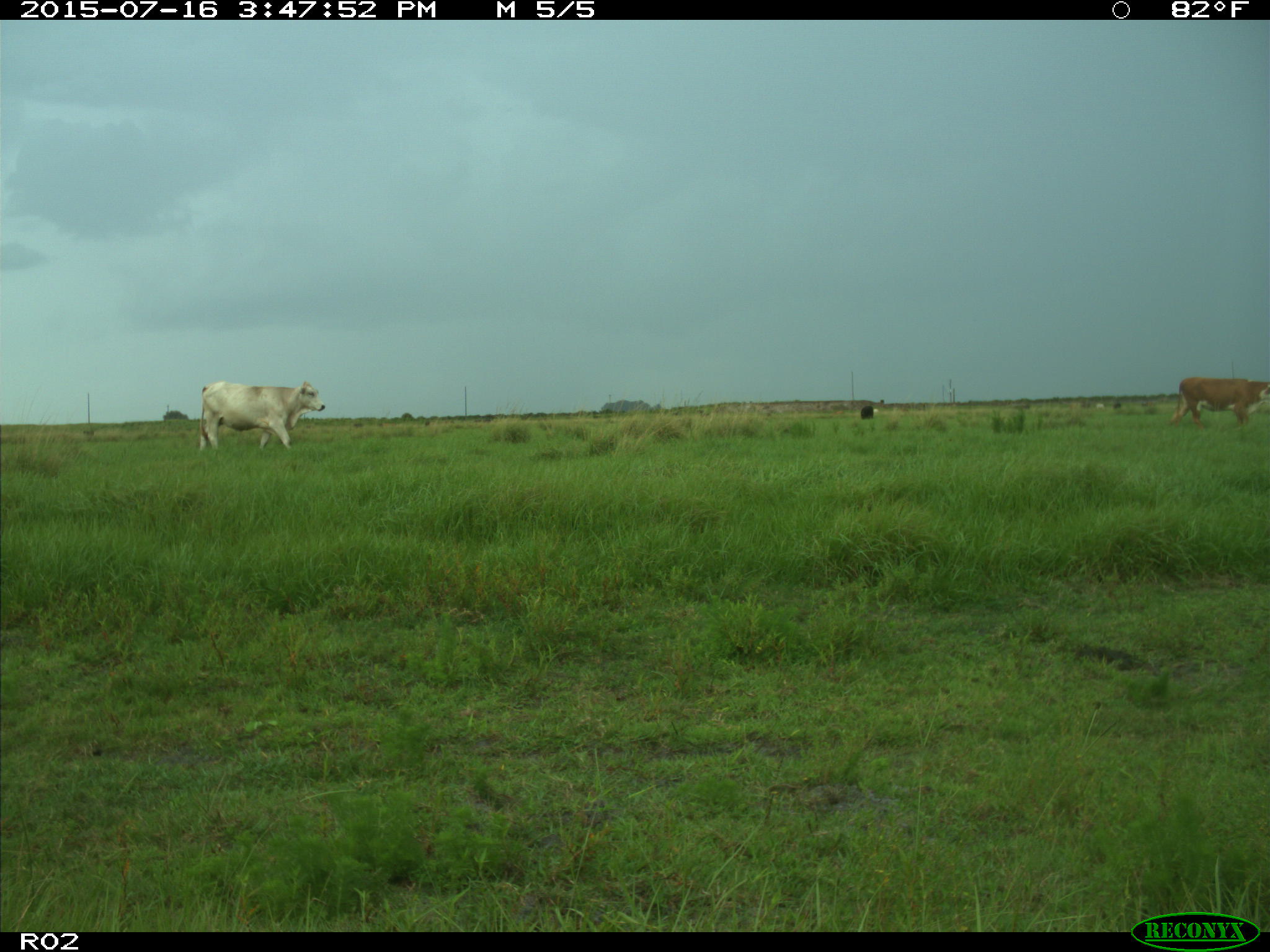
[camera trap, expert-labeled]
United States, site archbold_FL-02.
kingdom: Animalia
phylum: Chordata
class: Mammalia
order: Artiodactyla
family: Bovidae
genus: Bos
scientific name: Bos taurus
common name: domestic cow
Bos taurus (domestic cow).